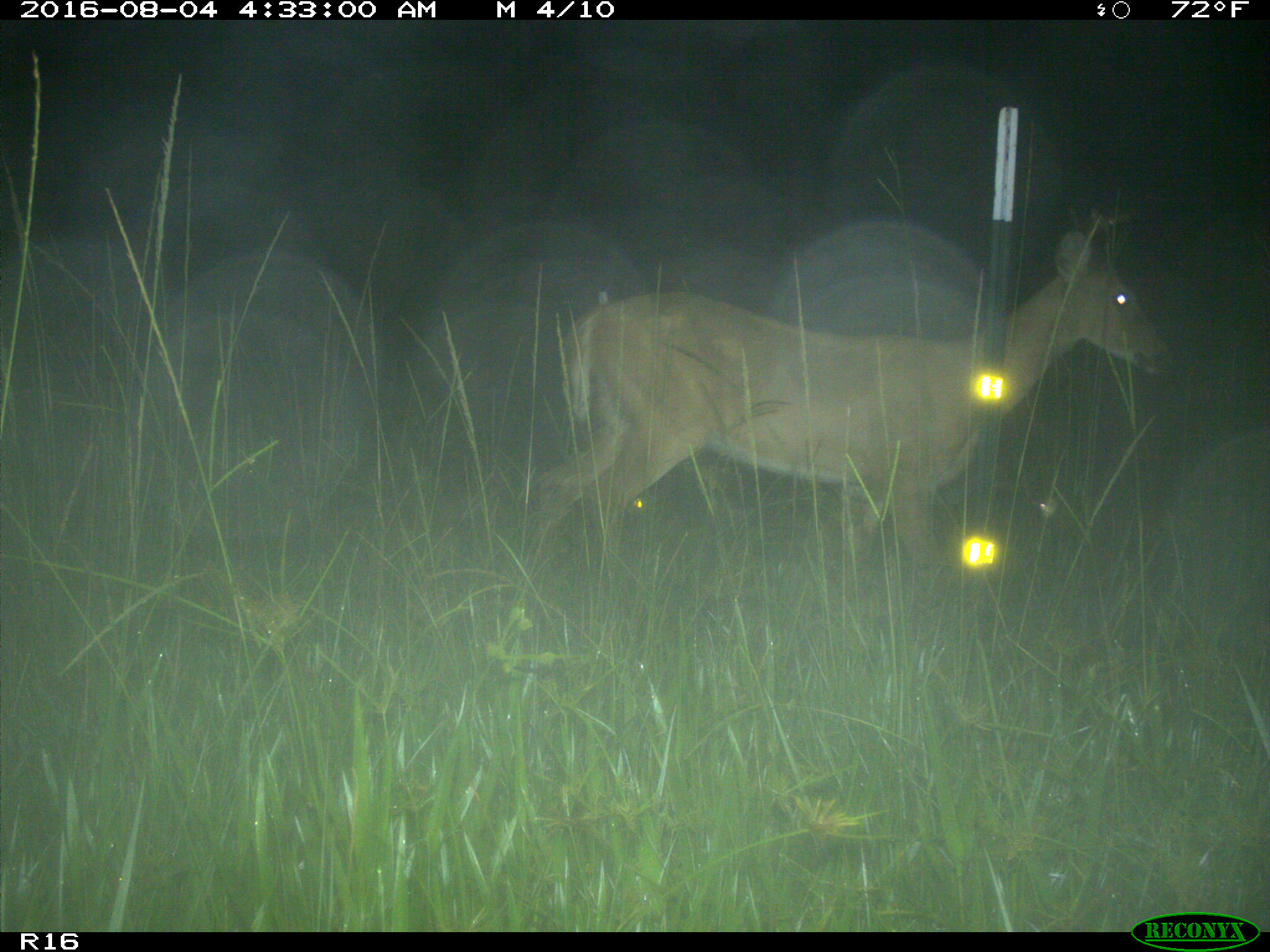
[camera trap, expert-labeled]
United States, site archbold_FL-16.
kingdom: Animalia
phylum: Chordata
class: Mammalia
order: Artiodactyla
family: Cervidae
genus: Odocoileus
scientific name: Odocoileus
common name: deer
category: unidentified deer